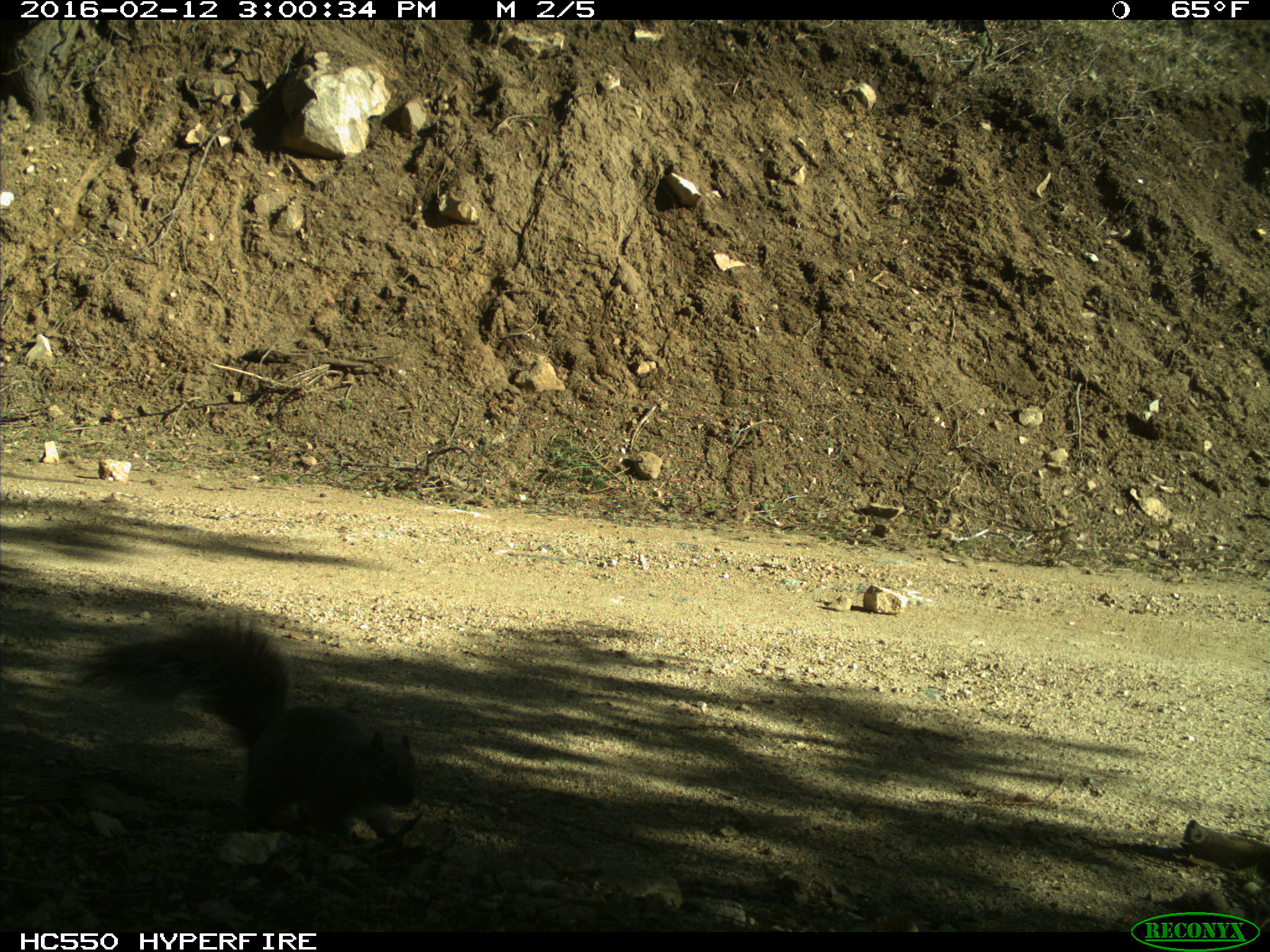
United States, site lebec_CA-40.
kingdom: Animalia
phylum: Chordata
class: Mammalia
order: Rodentia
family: Sciuridae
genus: Sciurus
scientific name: Sciurus carolinensis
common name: eastern gray squirrel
Sciurus carolinensis (eastern gray squirrel).